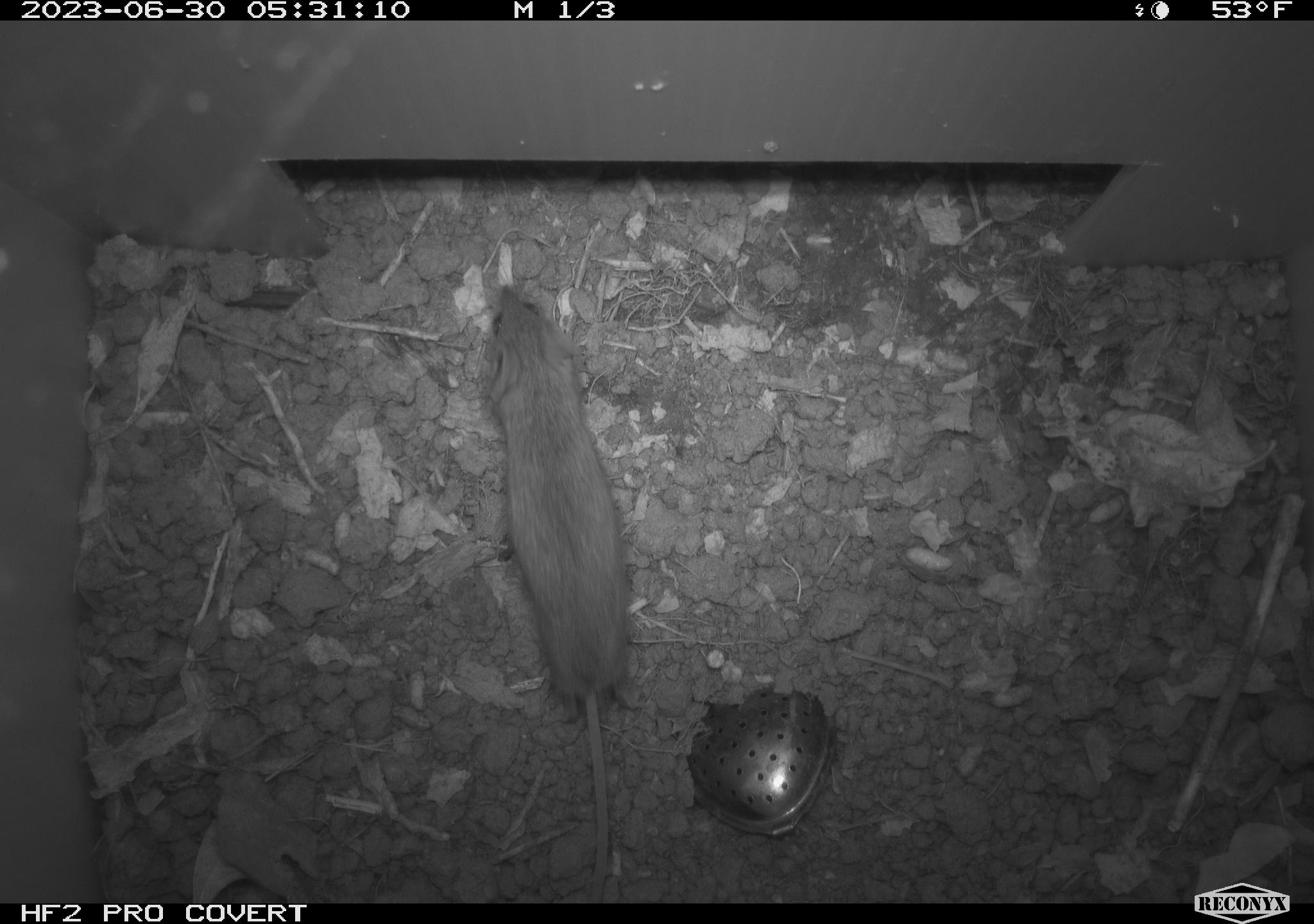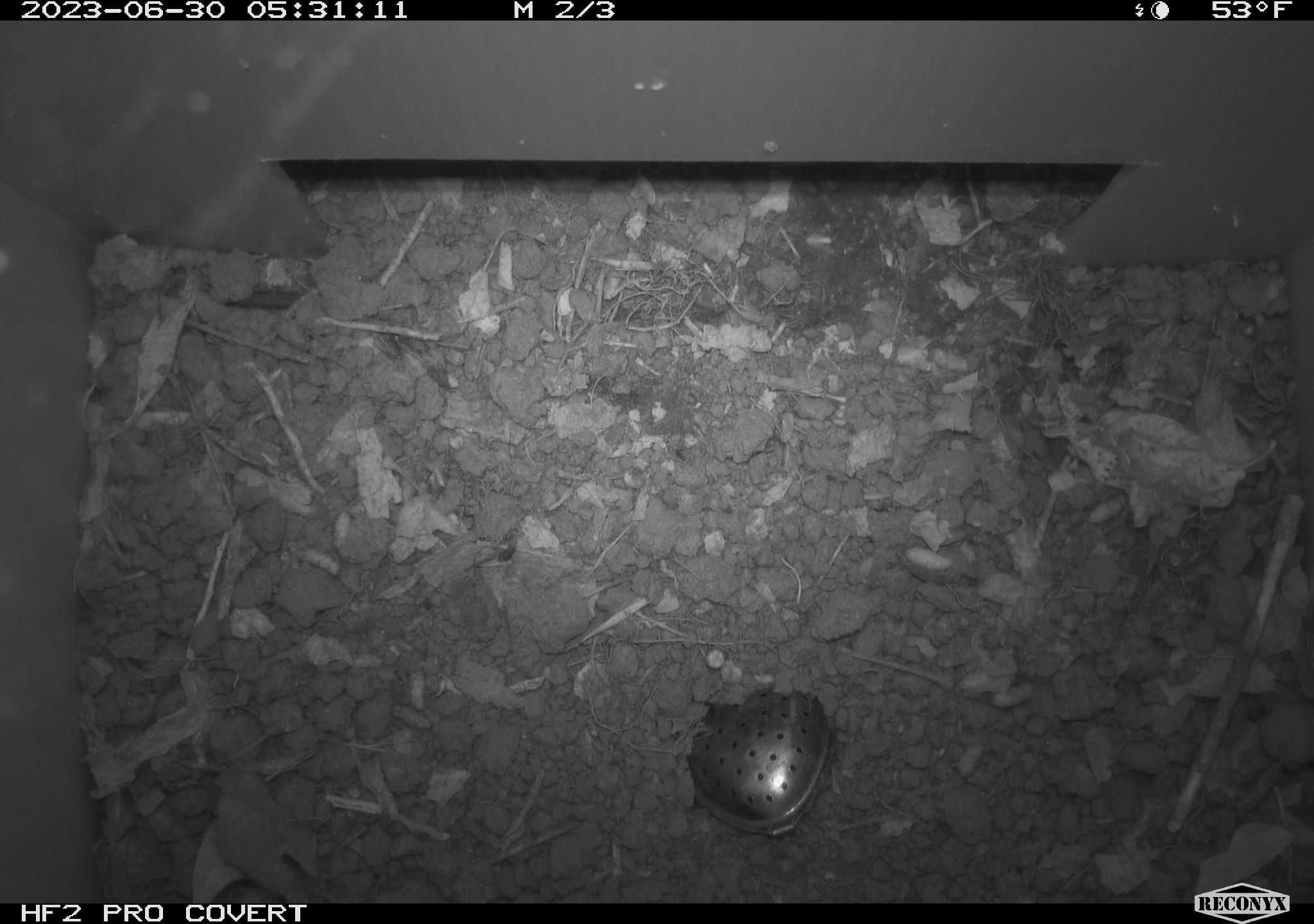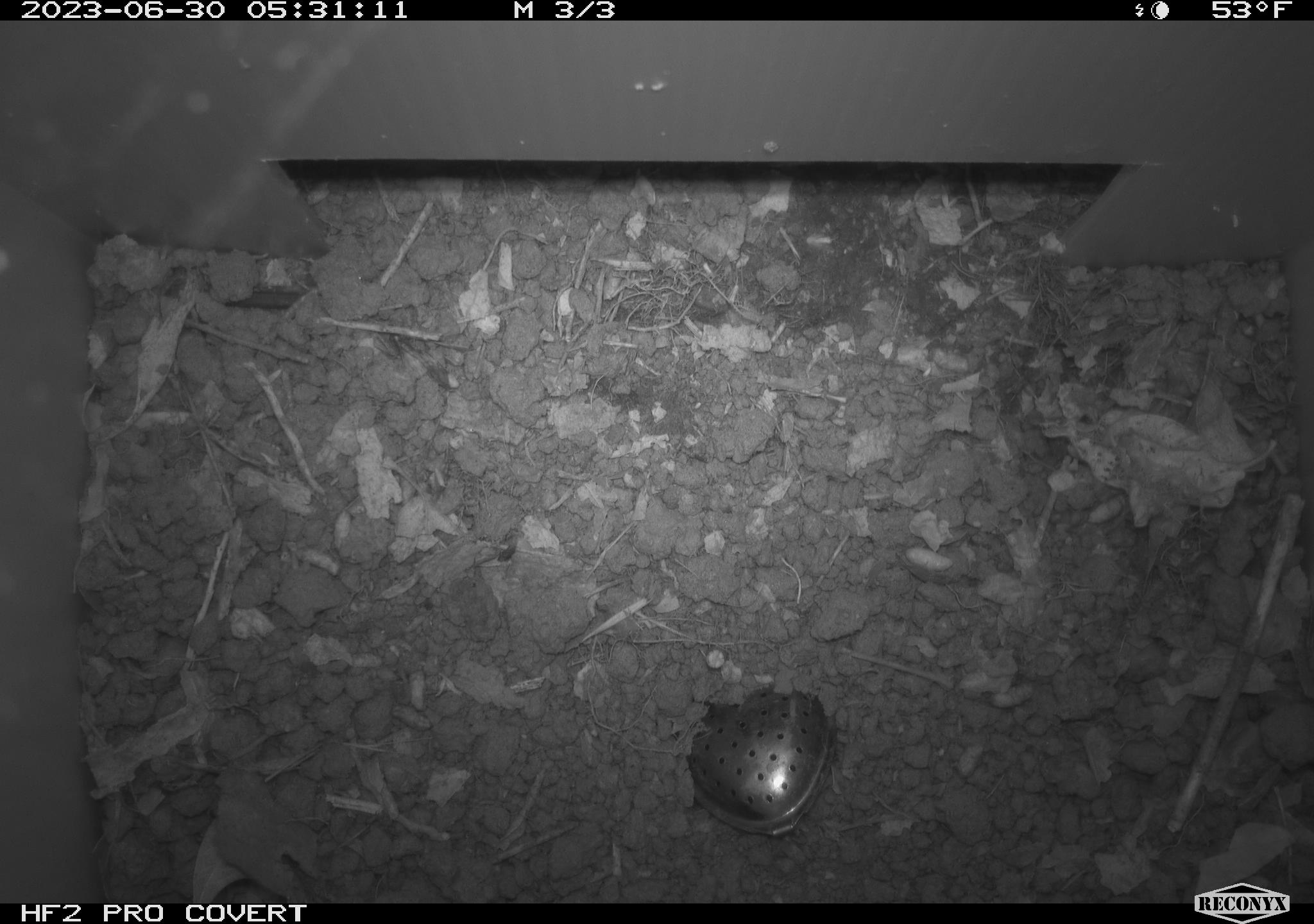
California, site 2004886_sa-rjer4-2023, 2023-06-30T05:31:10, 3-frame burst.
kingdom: Animalia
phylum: Chordata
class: Mammalia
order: Rodentia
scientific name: Rodentia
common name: mouse species